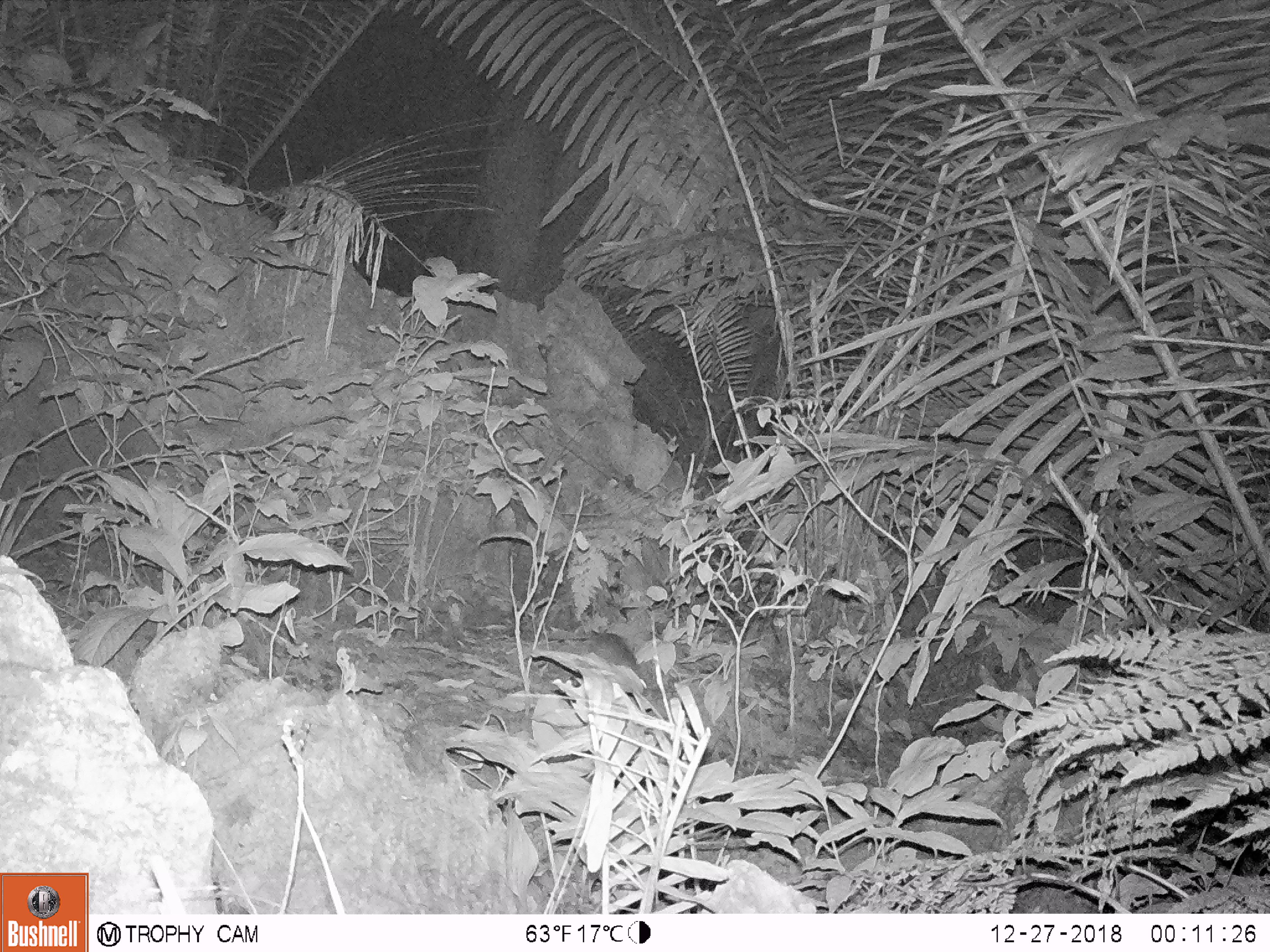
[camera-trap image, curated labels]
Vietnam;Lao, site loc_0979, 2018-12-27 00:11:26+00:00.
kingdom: Animalia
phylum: Chordata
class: Mammalia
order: Rodentia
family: Muridae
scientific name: Muridae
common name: old-world mice and rats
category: unidentified murid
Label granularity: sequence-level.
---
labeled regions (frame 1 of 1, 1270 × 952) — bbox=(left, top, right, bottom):
unidentified murid: bbox=(546, 629, 648, 696)